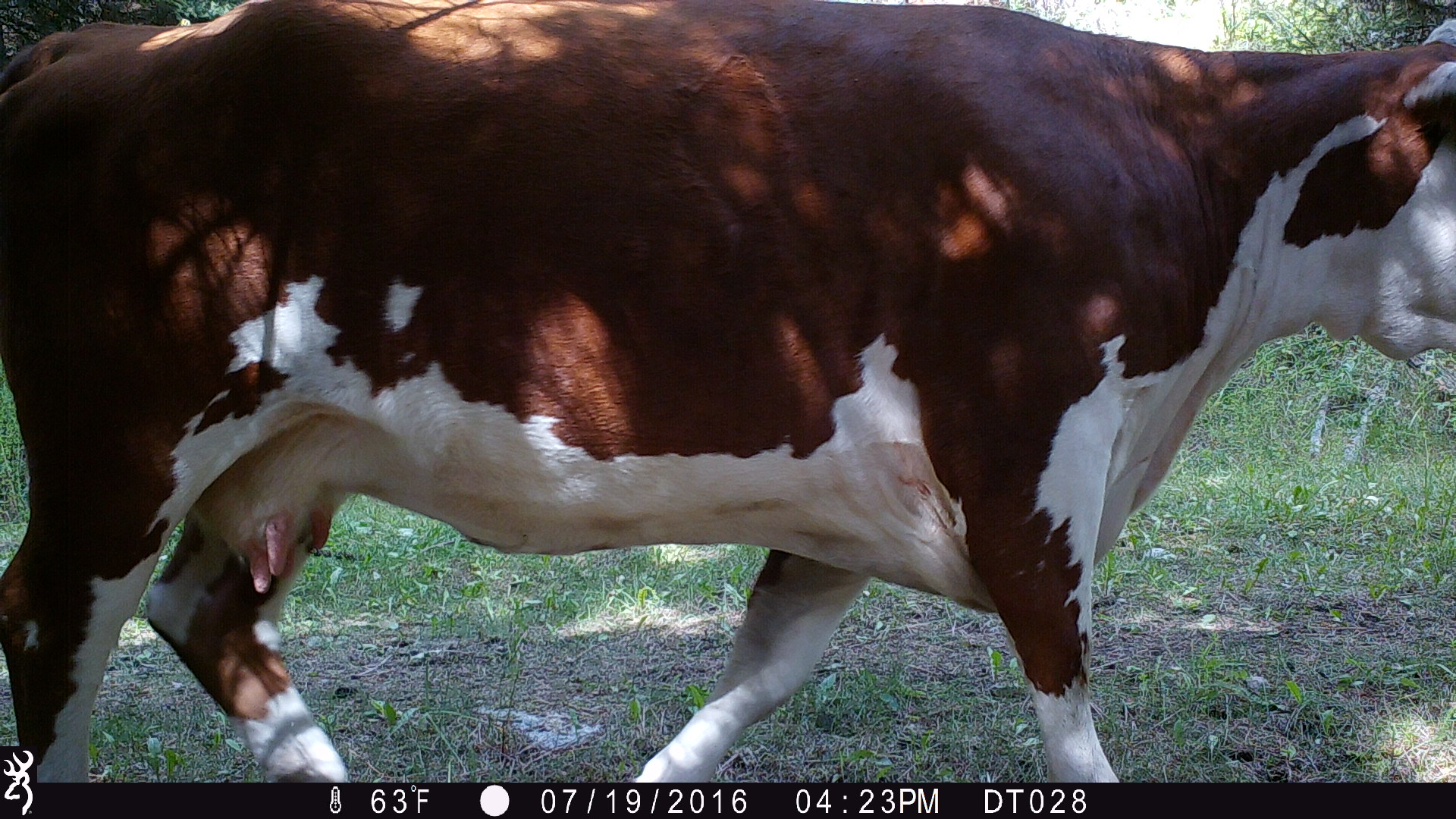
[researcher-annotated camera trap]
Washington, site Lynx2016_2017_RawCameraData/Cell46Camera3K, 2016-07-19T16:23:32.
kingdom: Animalia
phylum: Chordata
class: Mammalia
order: Artiodactyla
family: Bovidae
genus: Bos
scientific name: Bos taurus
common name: domestic cattle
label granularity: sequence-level